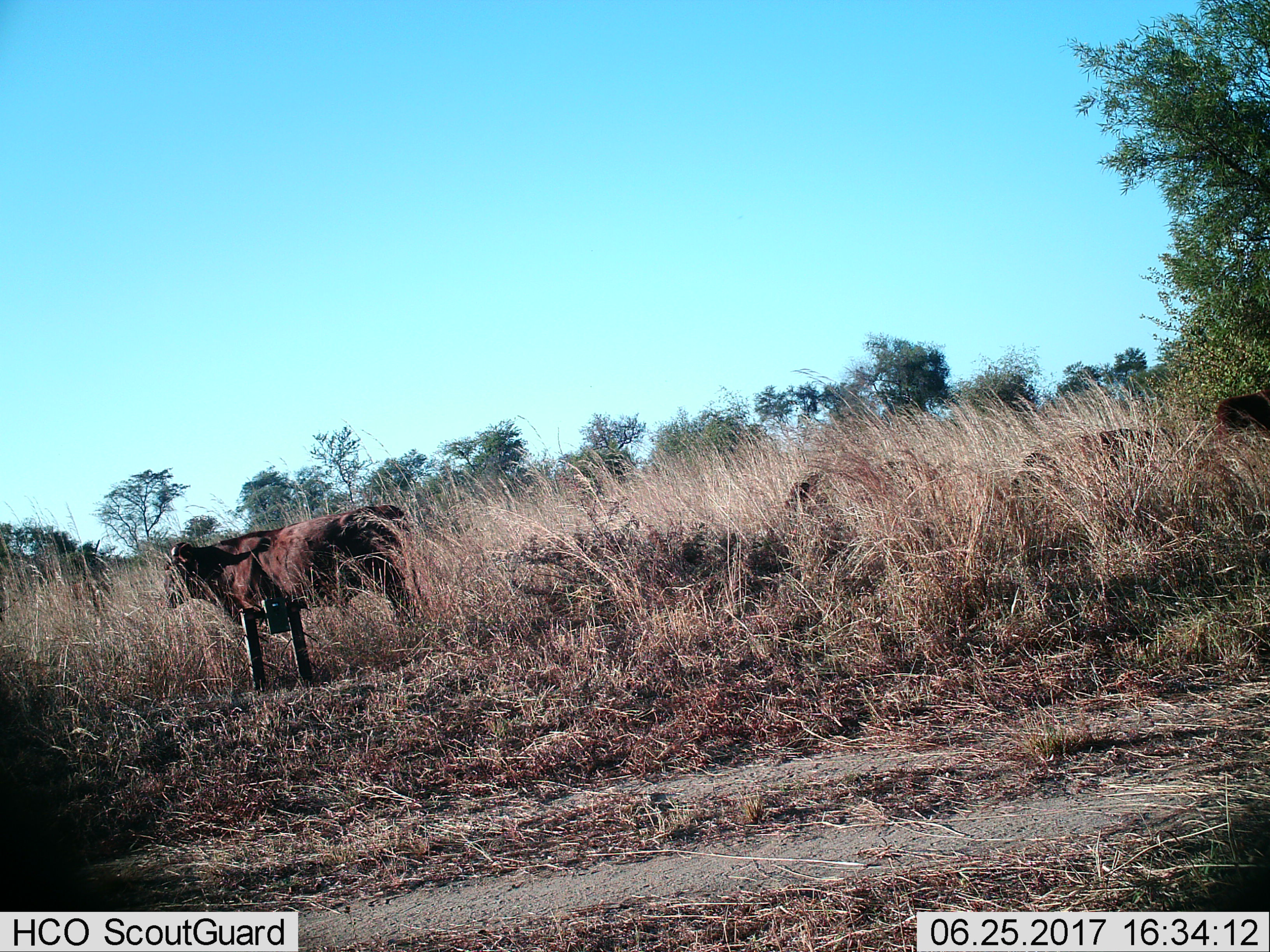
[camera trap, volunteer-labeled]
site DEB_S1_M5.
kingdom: Animalia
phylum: Chordata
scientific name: Vertebrata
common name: domestic animal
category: domesticanimal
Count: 4.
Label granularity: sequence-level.